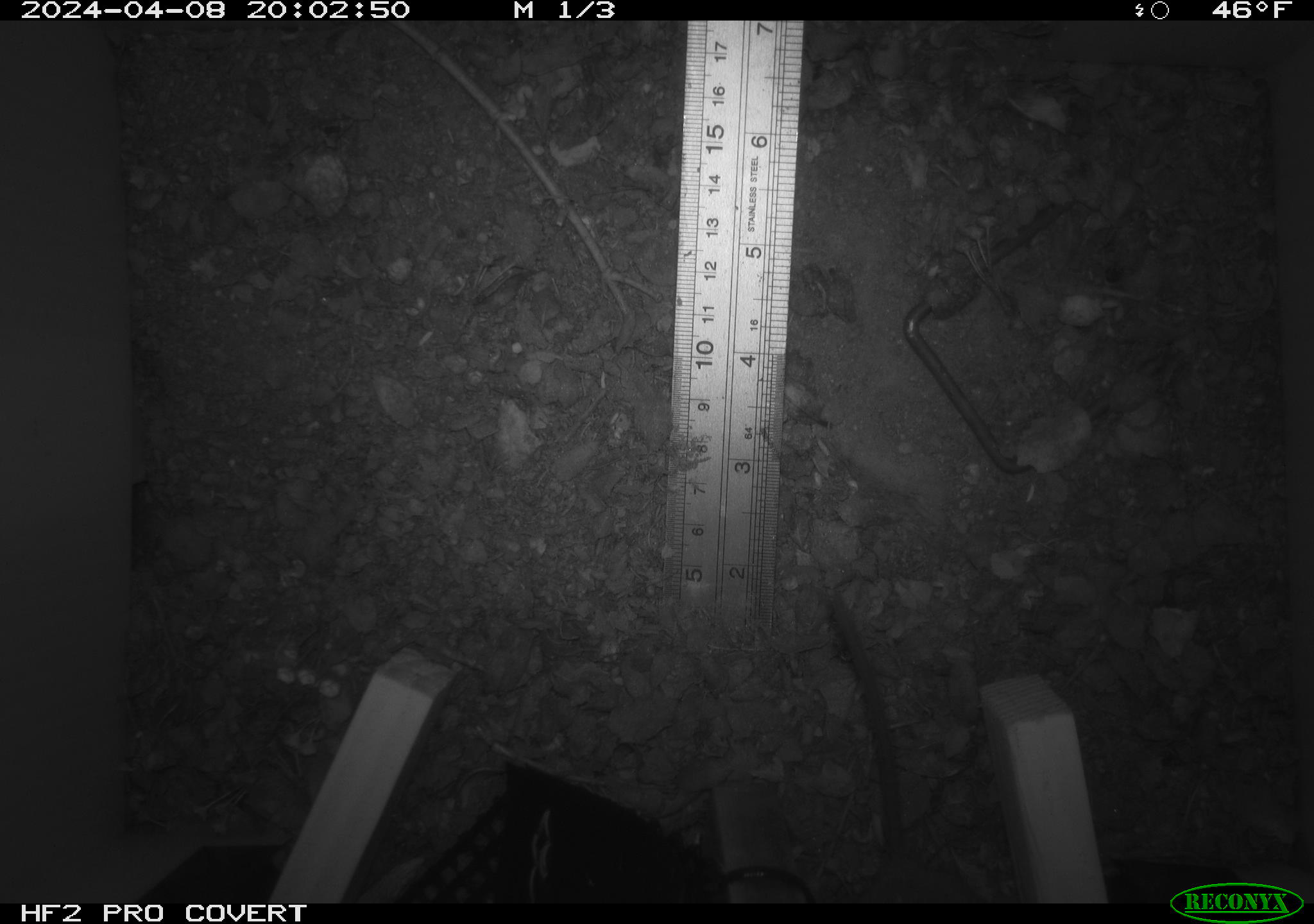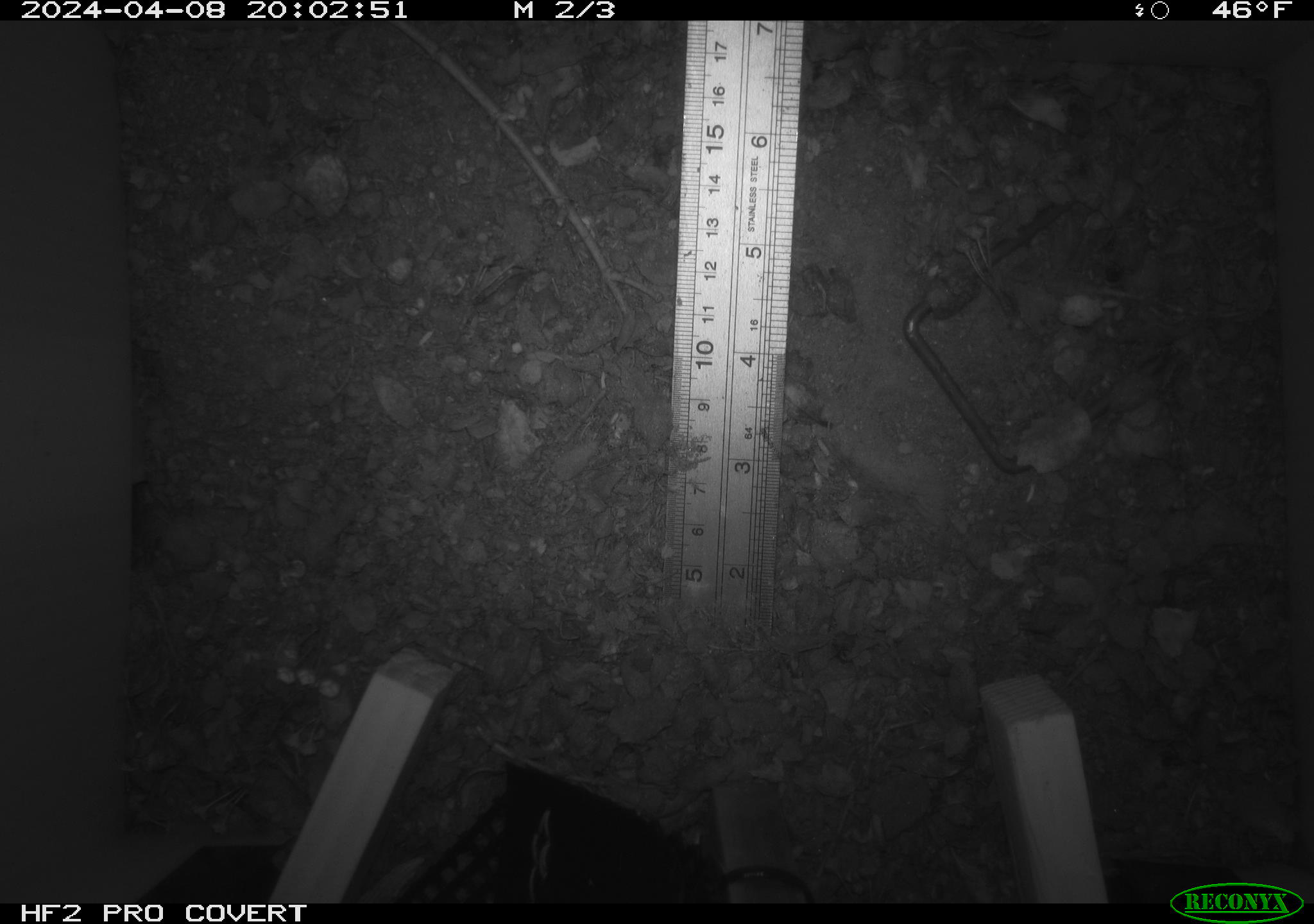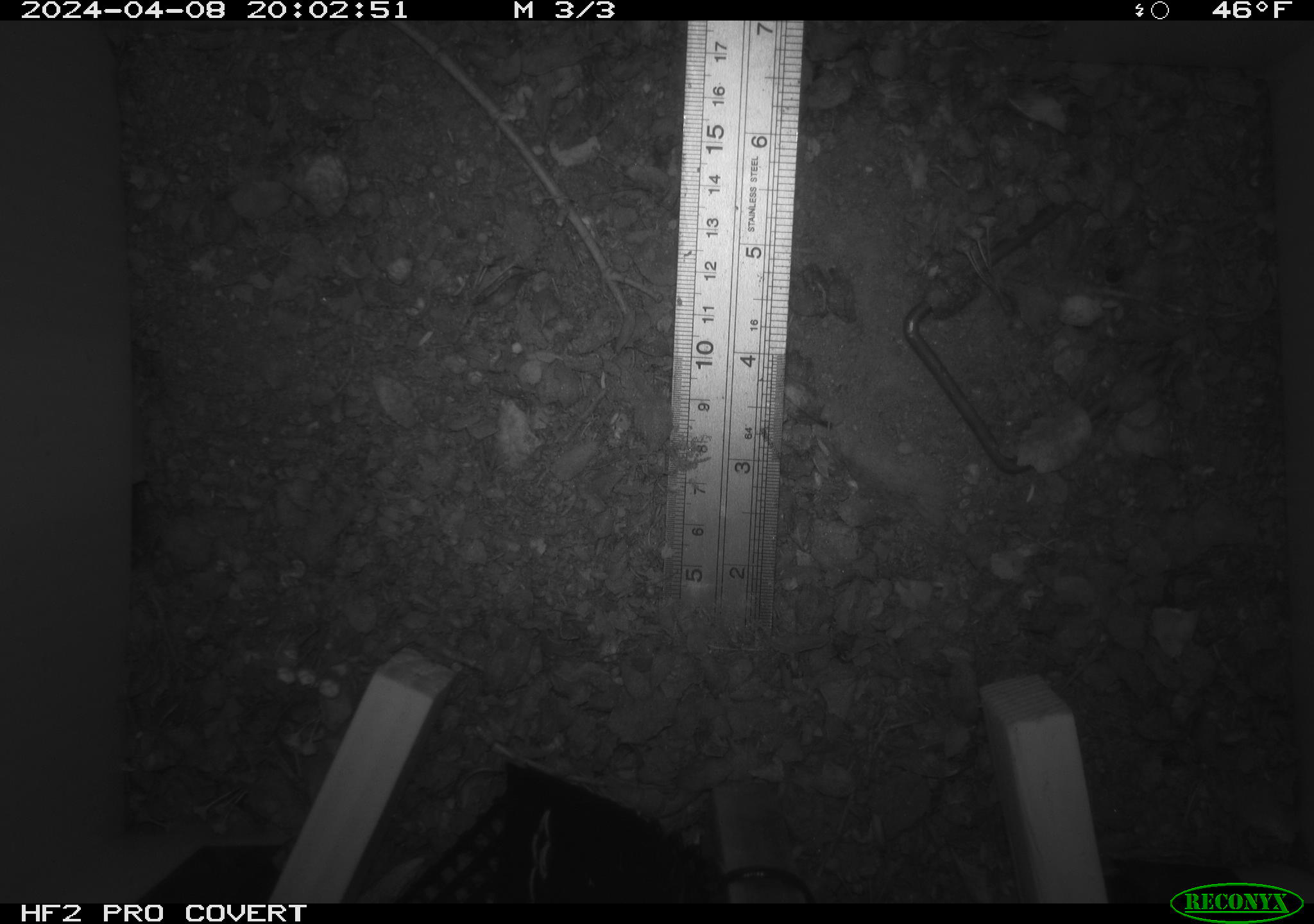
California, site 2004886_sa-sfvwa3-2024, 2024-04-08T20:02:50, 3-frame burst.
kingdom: Animalia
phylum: Chordata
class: Mammalia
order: Rodentia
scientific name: Rodentia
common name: mouse species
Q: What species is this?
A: Mouse species (Rodentia).